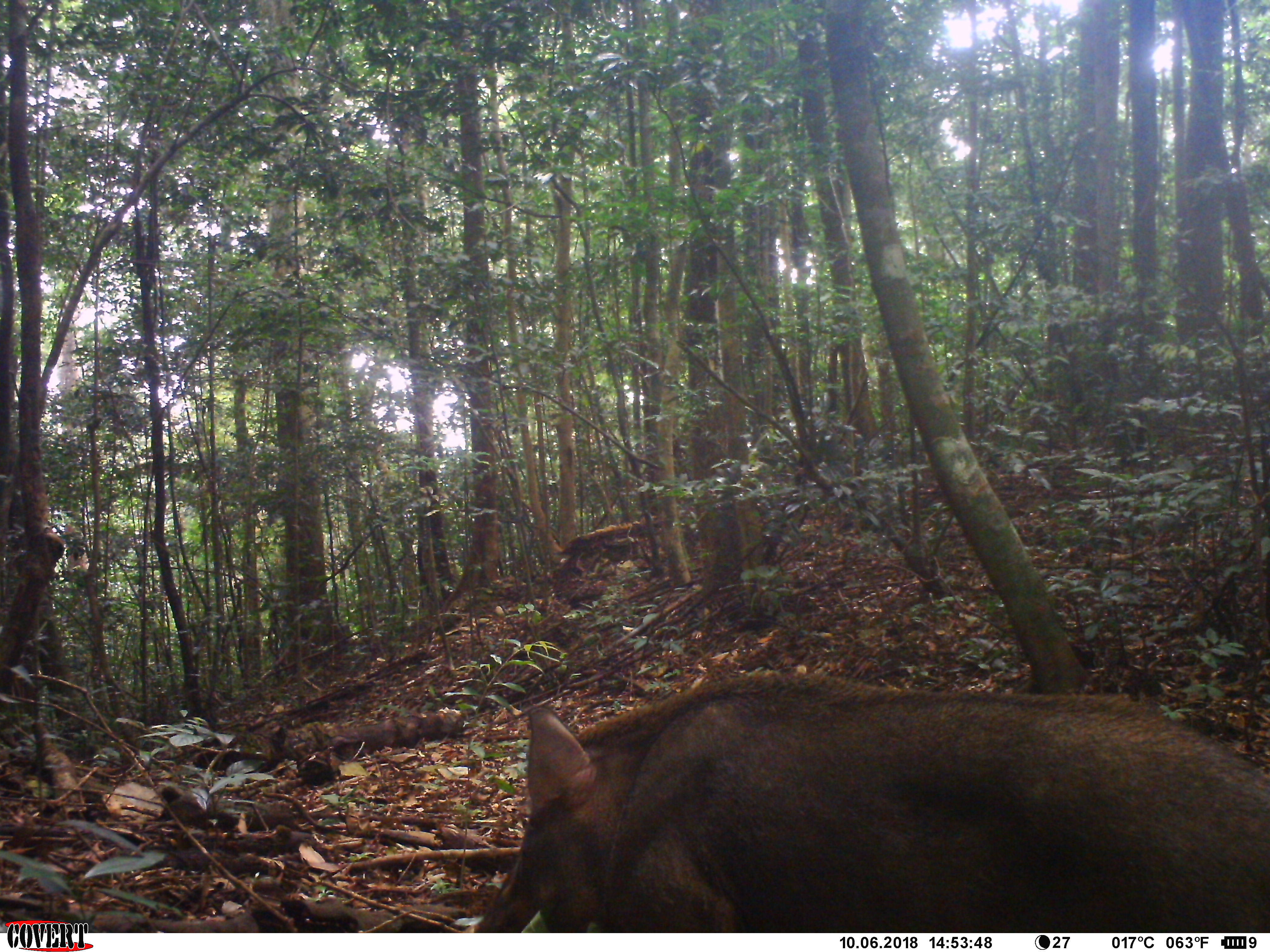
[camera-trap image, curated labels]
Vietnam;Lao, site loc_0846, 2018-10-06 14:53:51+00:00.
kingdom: Animalia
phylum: Chordata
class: Mammalia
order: Artiodactyla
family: Suidae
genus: Sus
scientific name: Sus scrofa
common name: eurasian wild pig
Eurasian wild pig (Sus scrofa). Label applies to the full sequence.